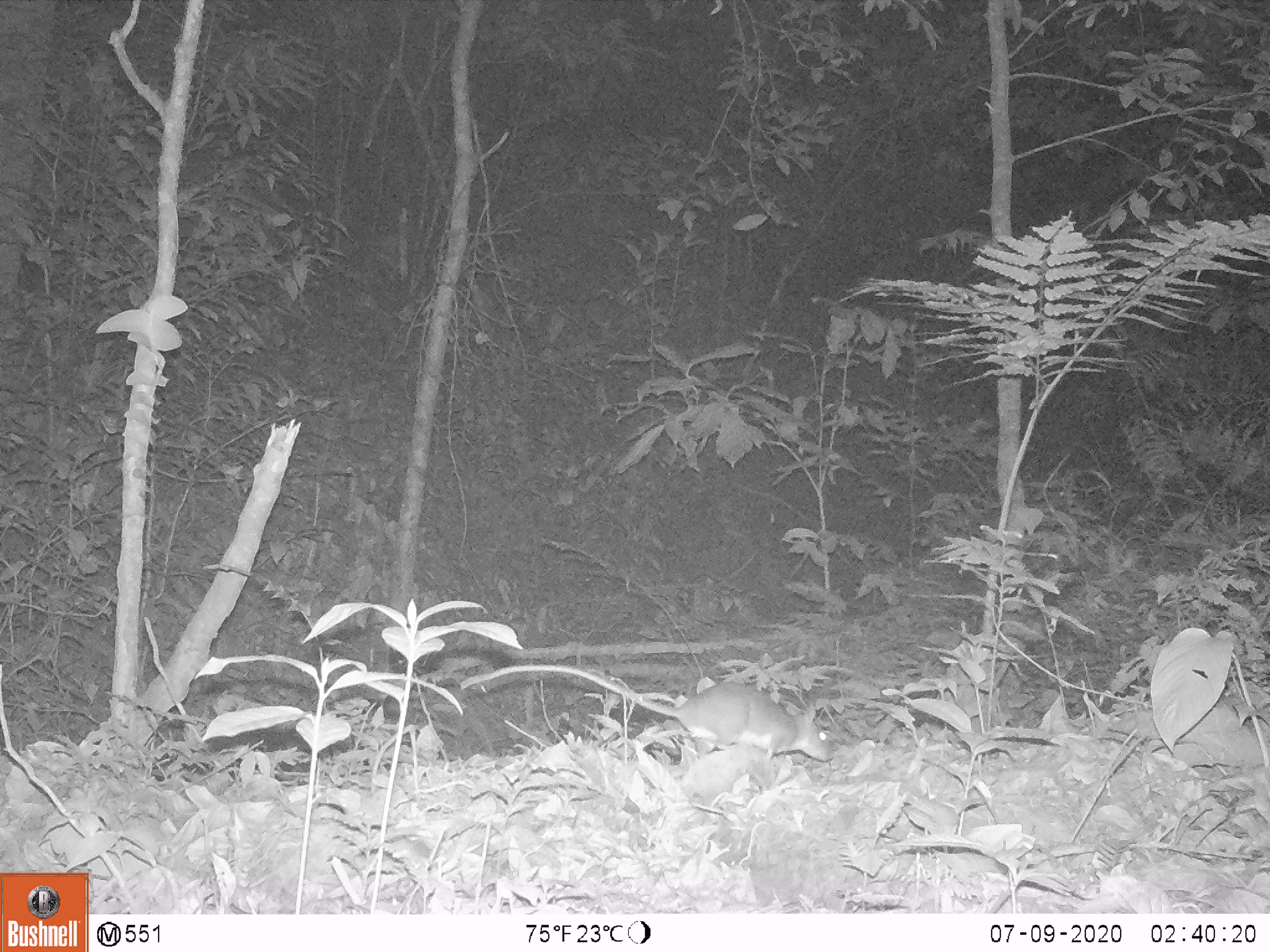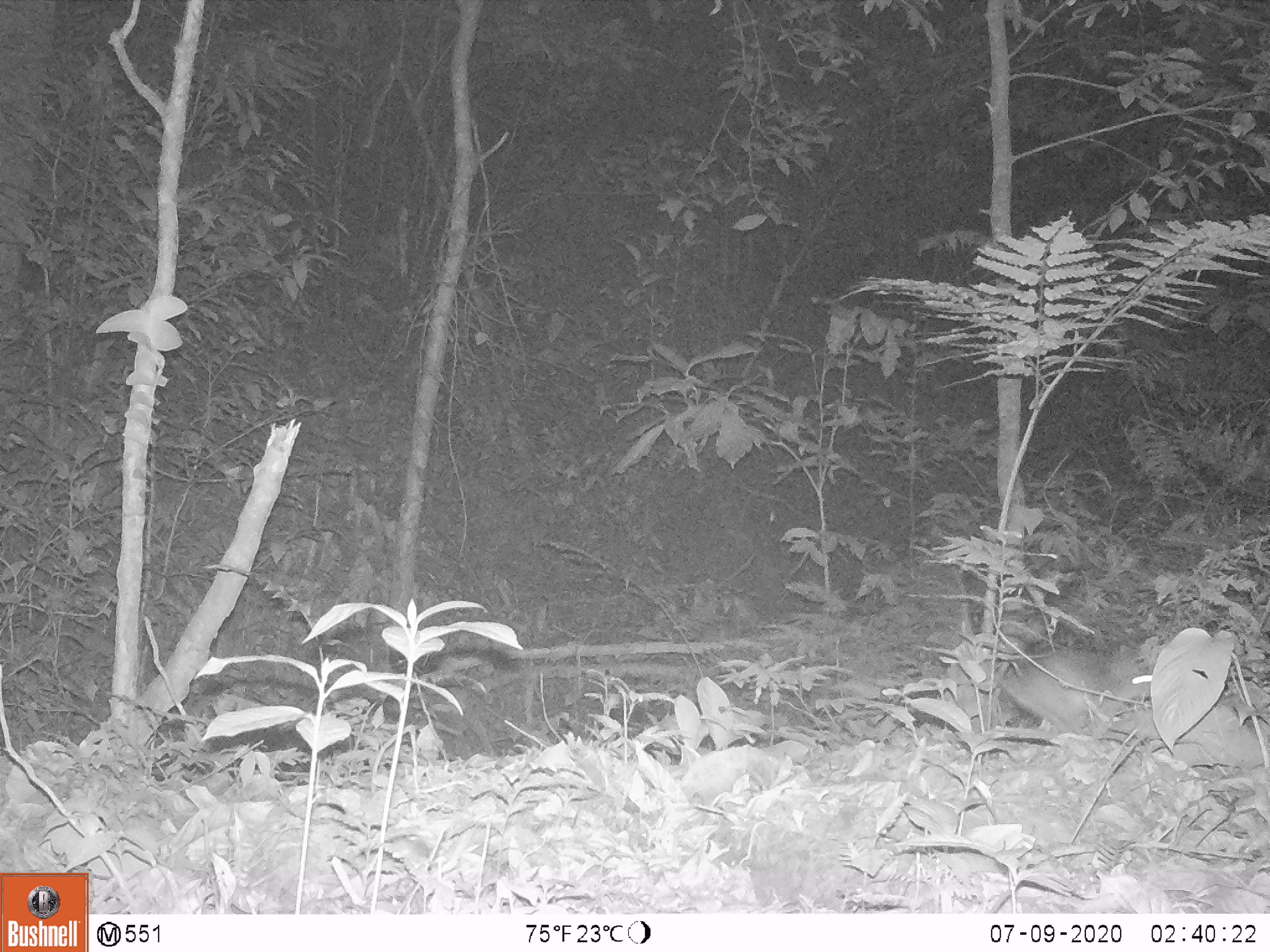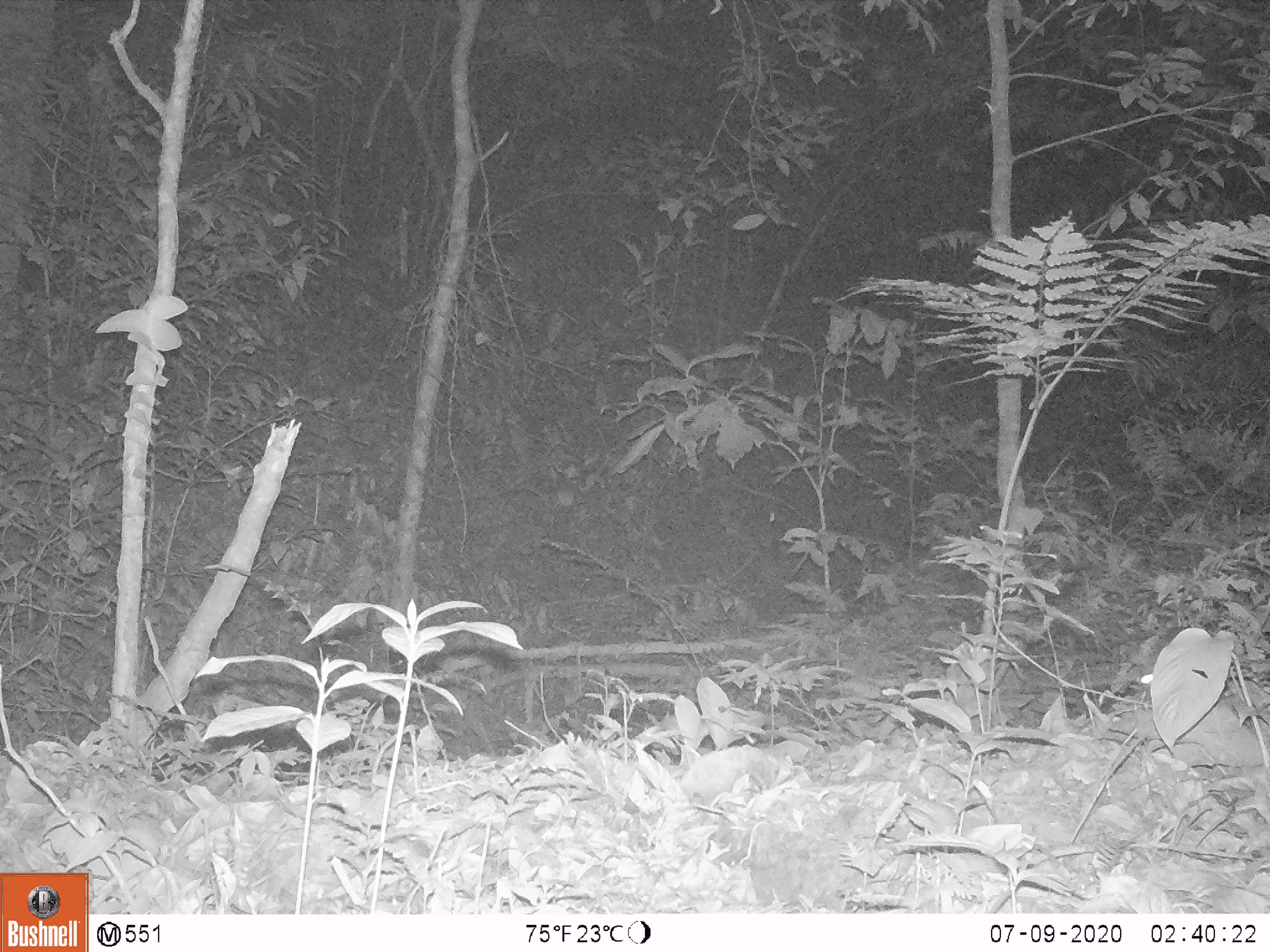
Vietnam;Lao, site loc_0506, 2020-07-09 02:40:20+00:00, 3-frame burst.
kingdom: Animalia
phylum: Chordata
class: Mammalia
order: Rodentia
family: Muridae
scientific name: Muridae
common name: old-world mice and rats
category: unidentified murid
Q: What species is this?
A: Unidentified murid (old-world mice and rats) (Muridae).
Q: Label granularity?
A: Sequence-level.